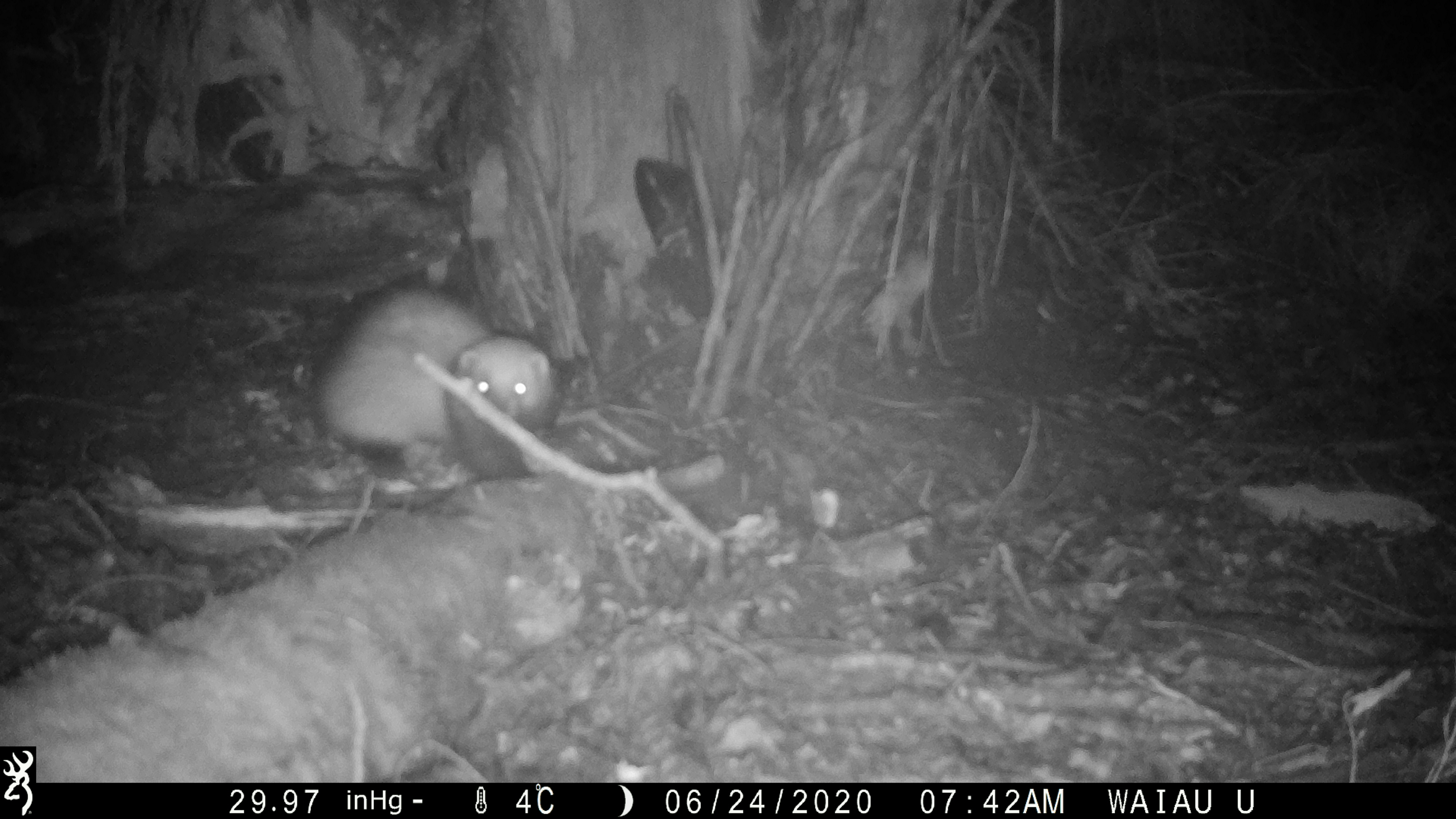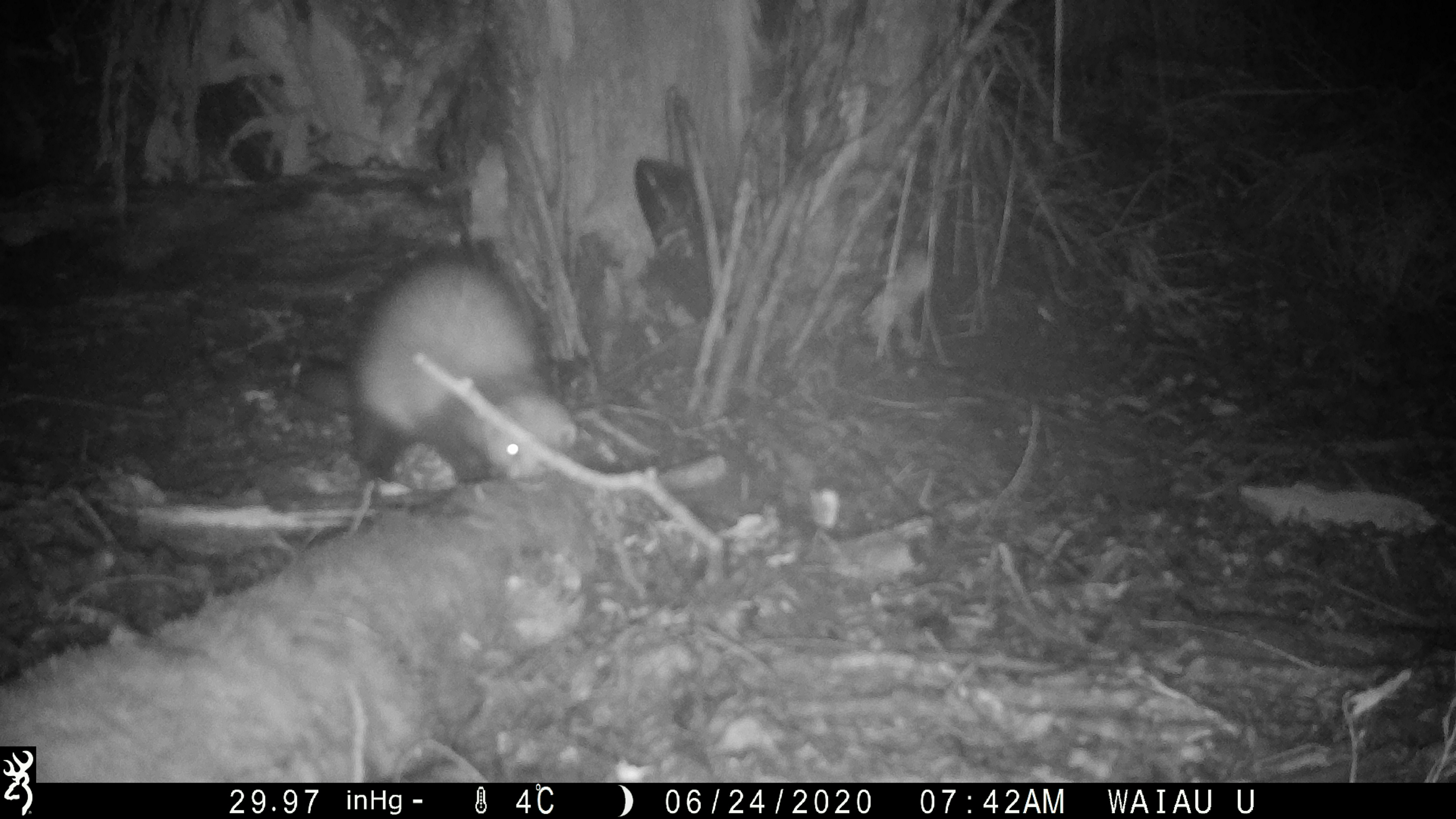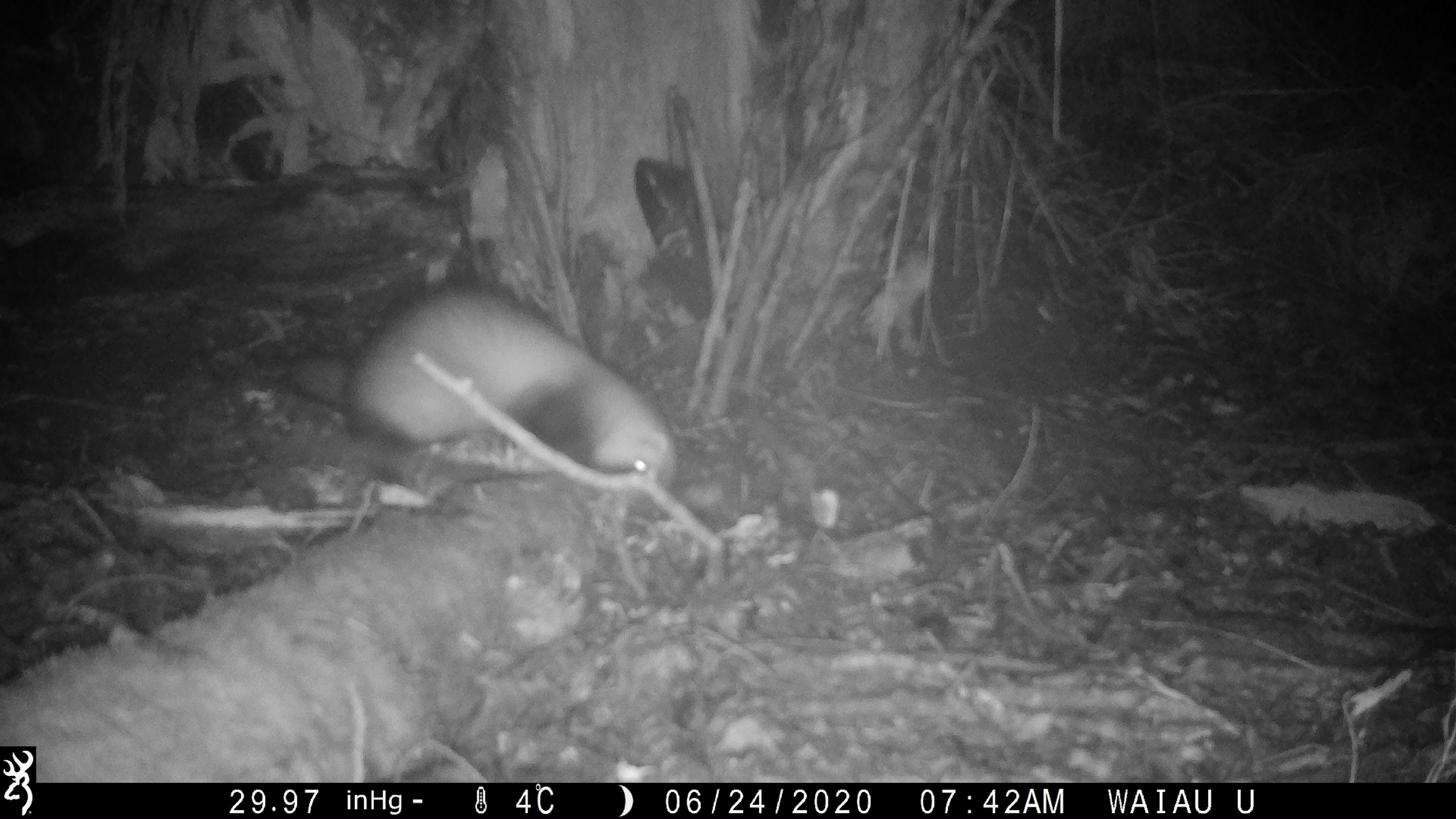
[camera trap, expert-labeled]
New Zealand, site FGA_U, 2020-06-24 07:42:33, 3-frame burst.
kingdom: Animalia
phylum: Chordata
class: Mammalia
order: Carnivora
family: Mustelidae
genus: Mustela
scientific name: Mustela furo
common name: ferret